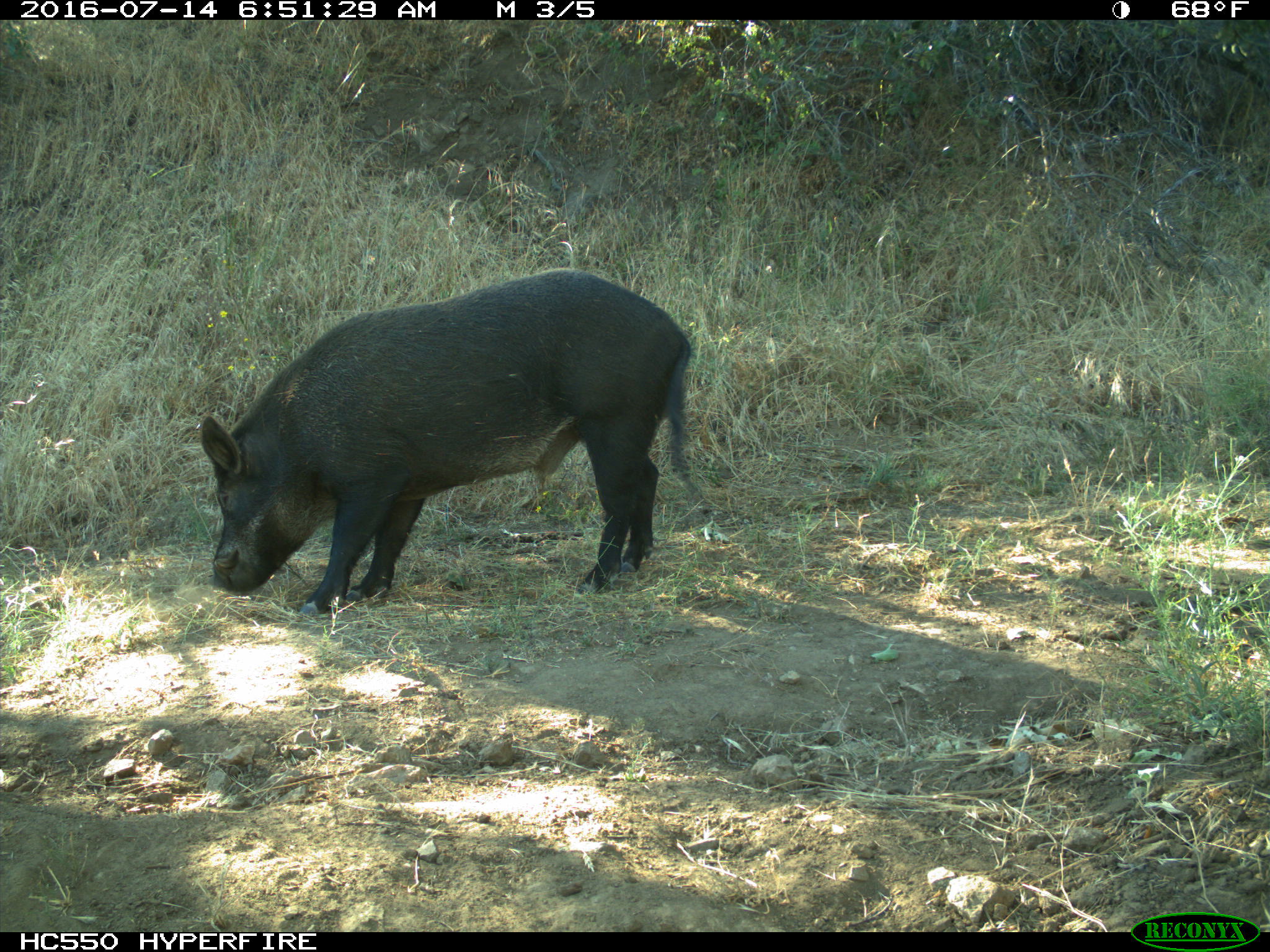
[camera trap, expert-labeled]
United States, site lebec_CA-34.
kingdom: Animalia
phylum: Chordata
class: Mammalia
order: Artiodactyla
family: Suidae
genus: Sus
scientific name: Sus scrofa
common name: wild boar